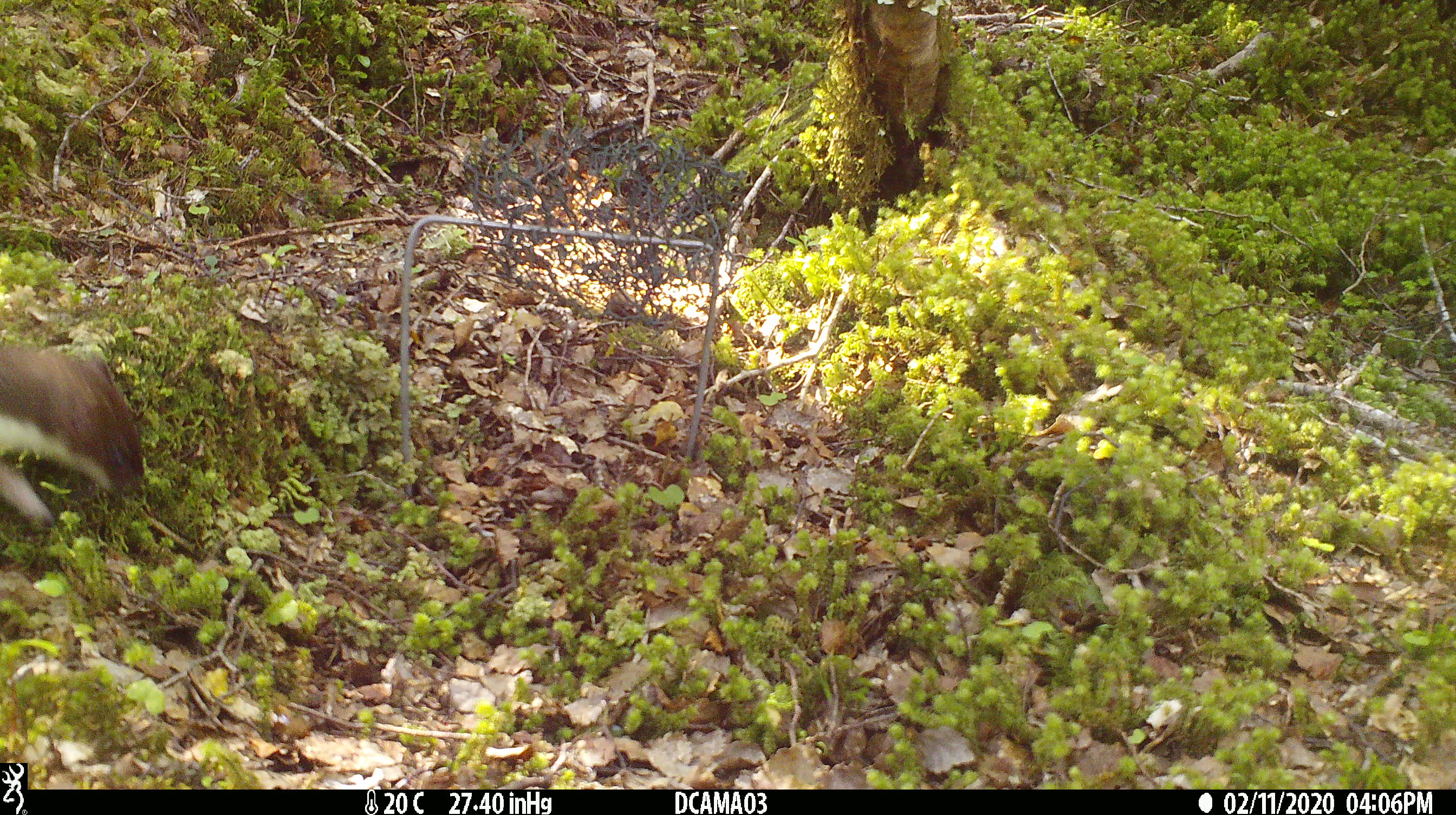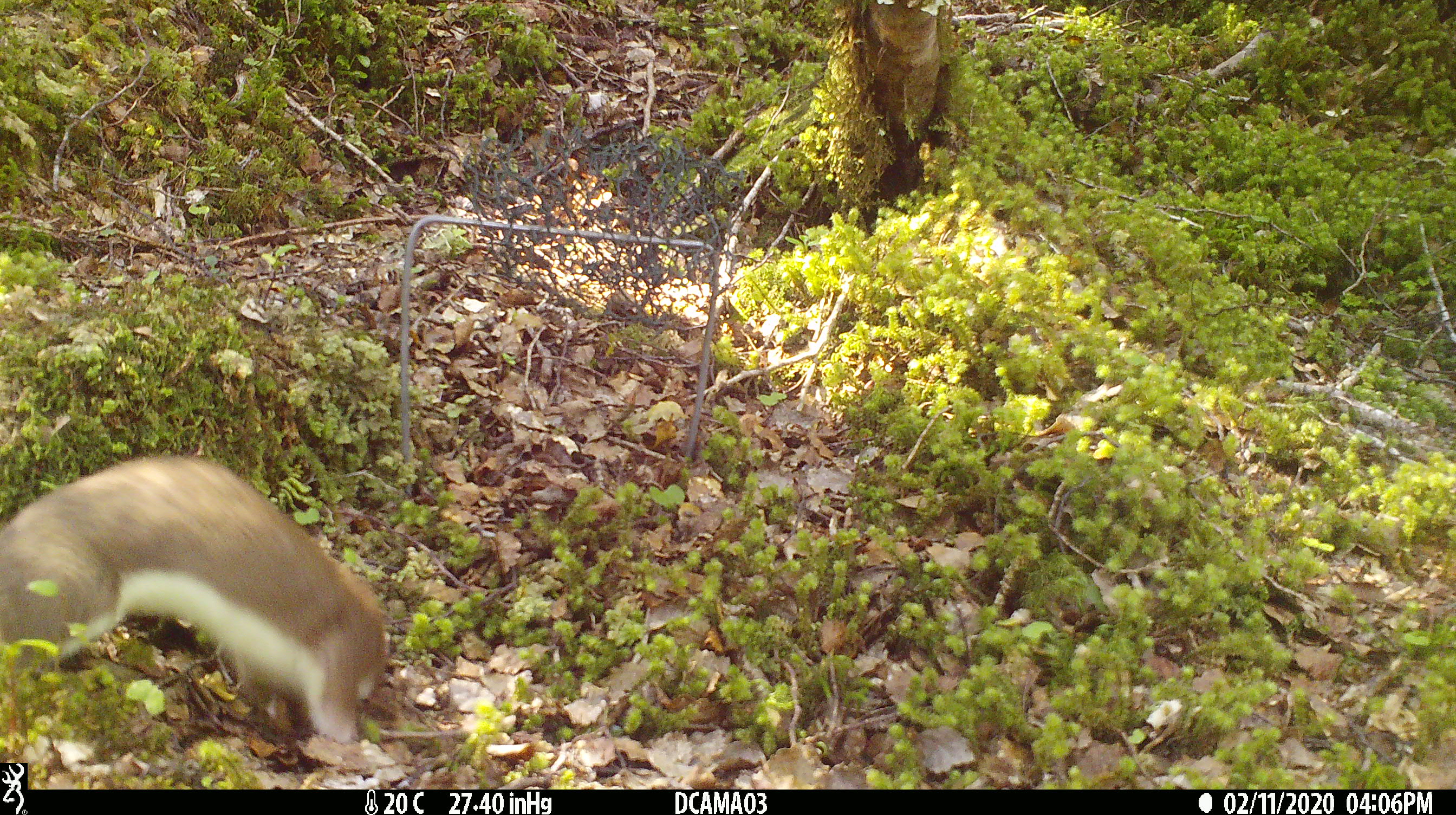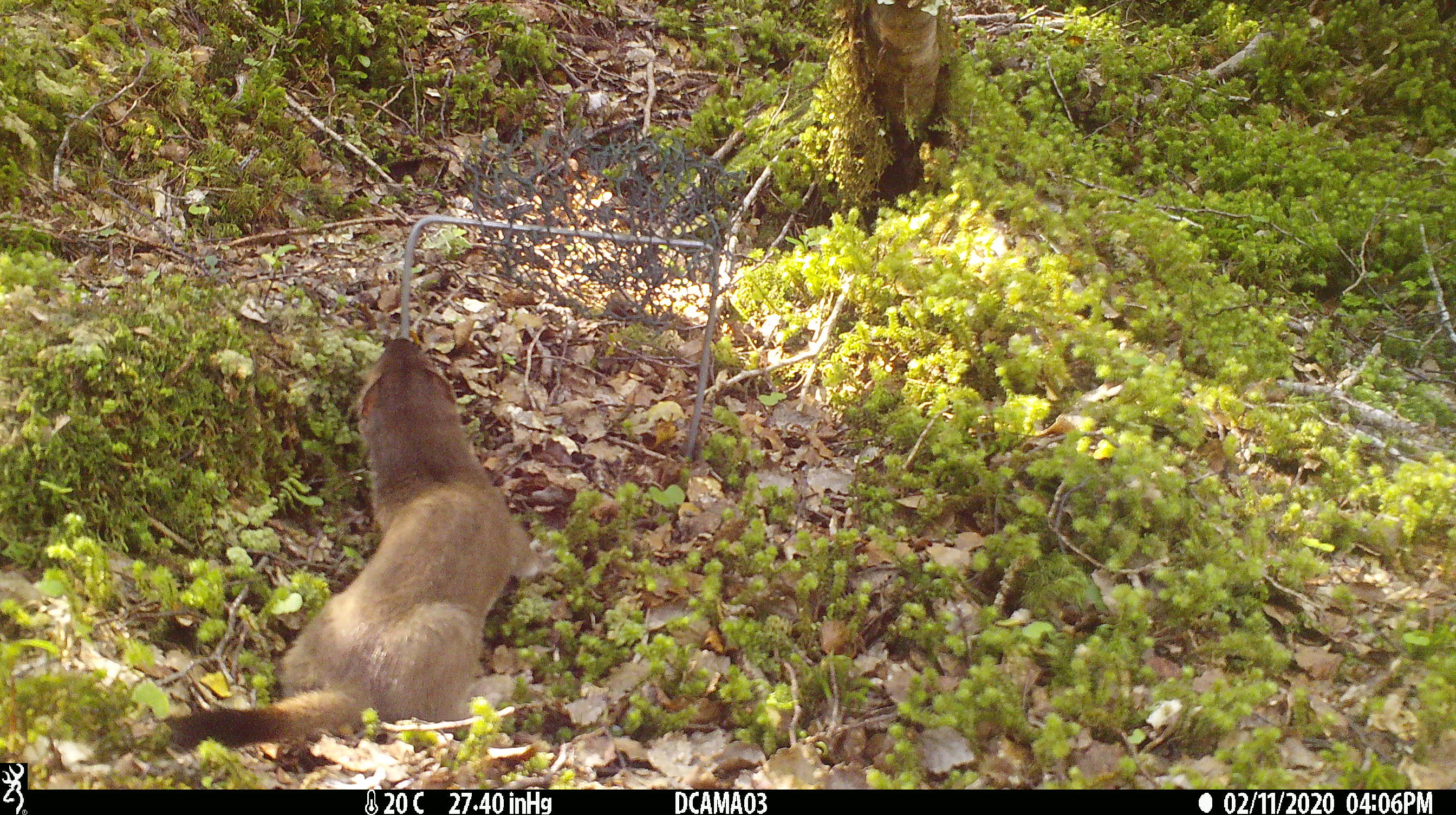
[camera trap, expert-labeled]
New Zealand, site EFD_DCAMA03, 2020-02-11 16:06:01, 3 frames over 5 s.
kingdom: Animalia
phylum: Chordata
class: Mammalia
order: Carnivora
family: Mustelidae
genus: Mustela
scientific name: Mustela erminea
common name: stoat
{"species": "stoat (Mustela erminea)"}